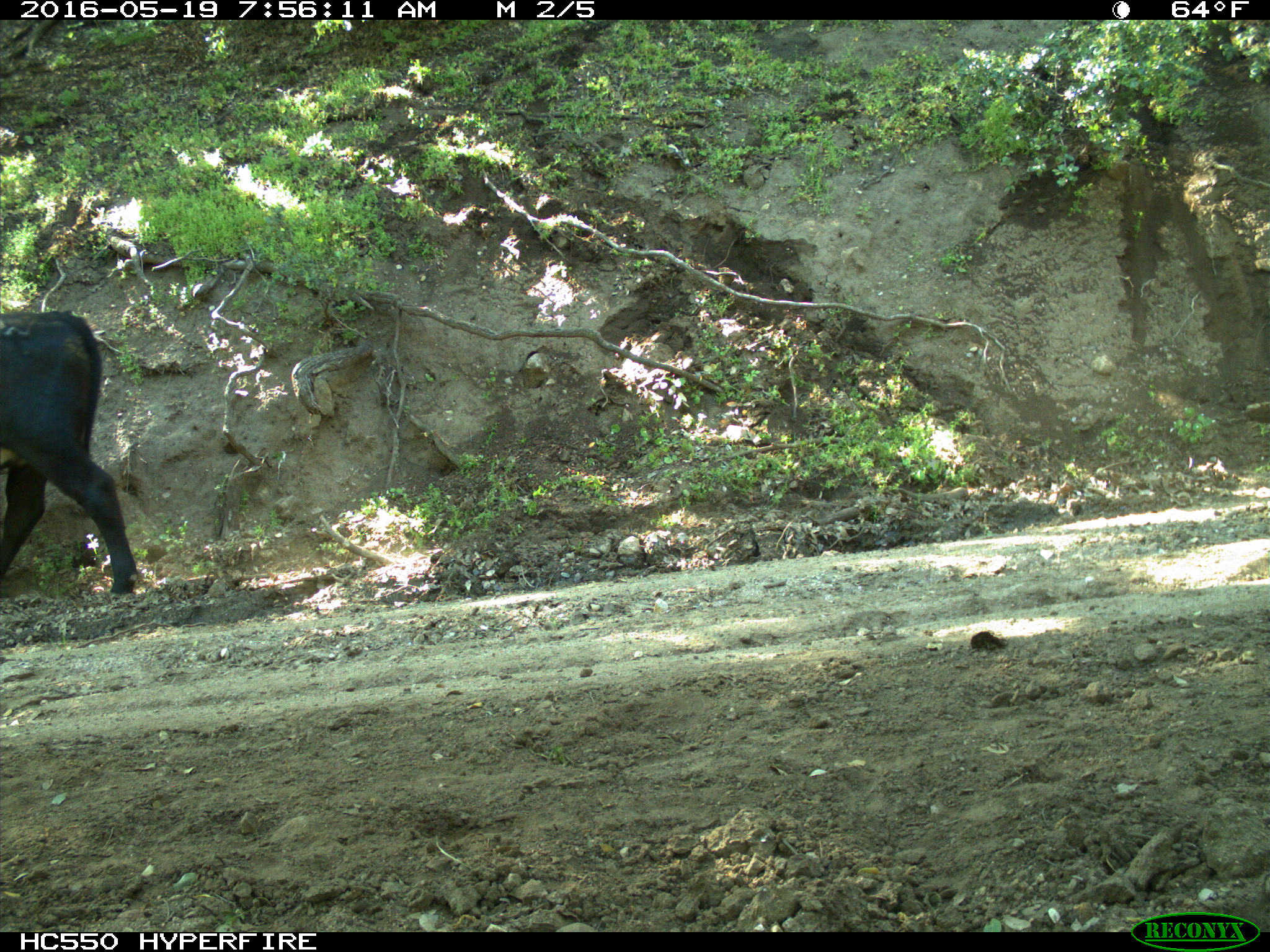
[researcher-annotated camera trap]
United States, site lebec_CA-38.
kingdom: Animalia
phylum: Chordata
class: Mammalia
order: Artiodactyla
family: Bovidae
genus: Bos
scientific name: Bos taurus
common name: domestic cow